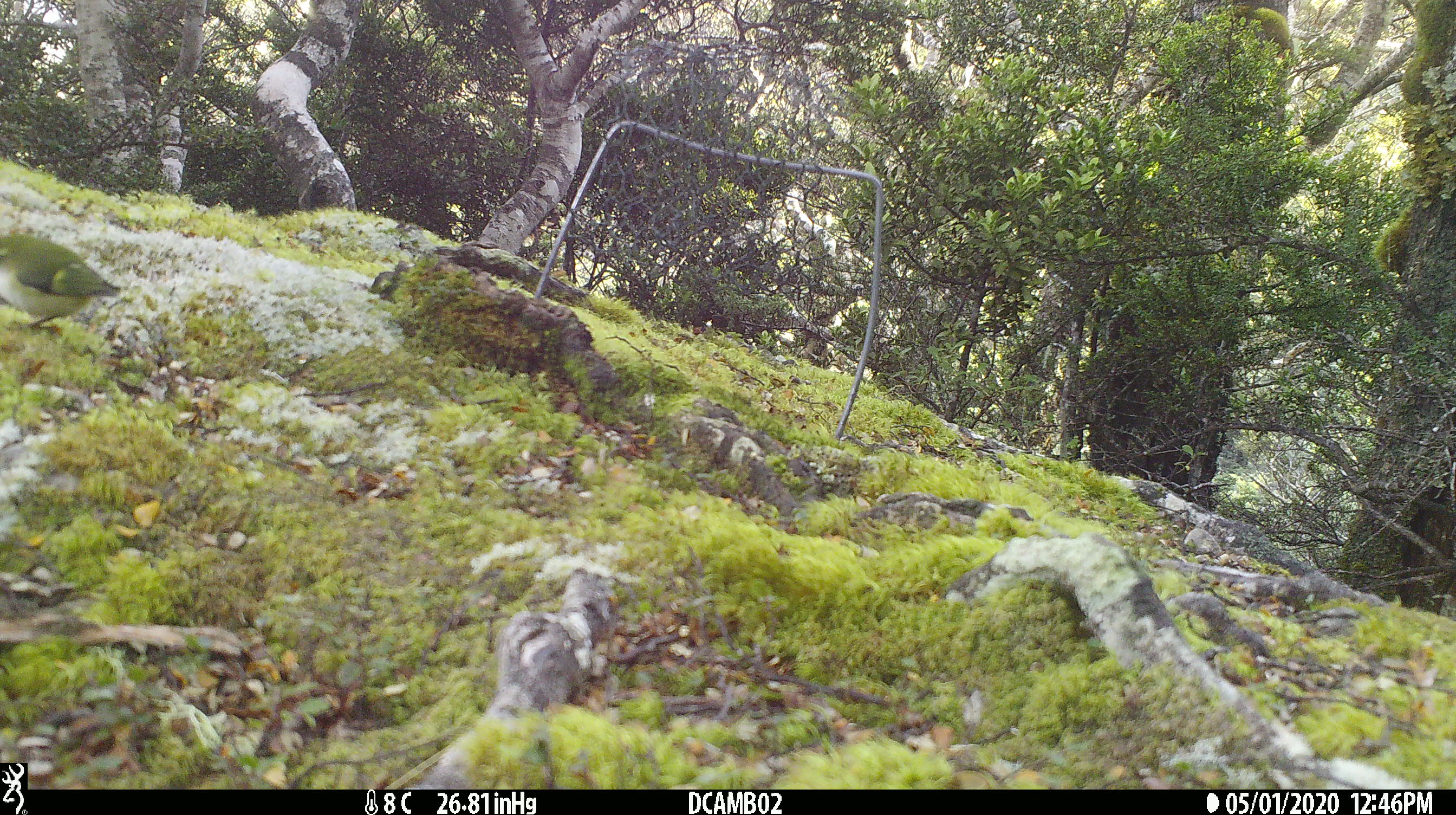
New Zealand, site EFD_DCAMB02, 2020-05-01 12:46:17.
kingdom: Animalia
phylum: Chordata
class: Aves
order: Passeriformes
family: Acanthisittidae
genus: Acanthisitta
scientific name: Acanthisitta chloris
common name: rifleman